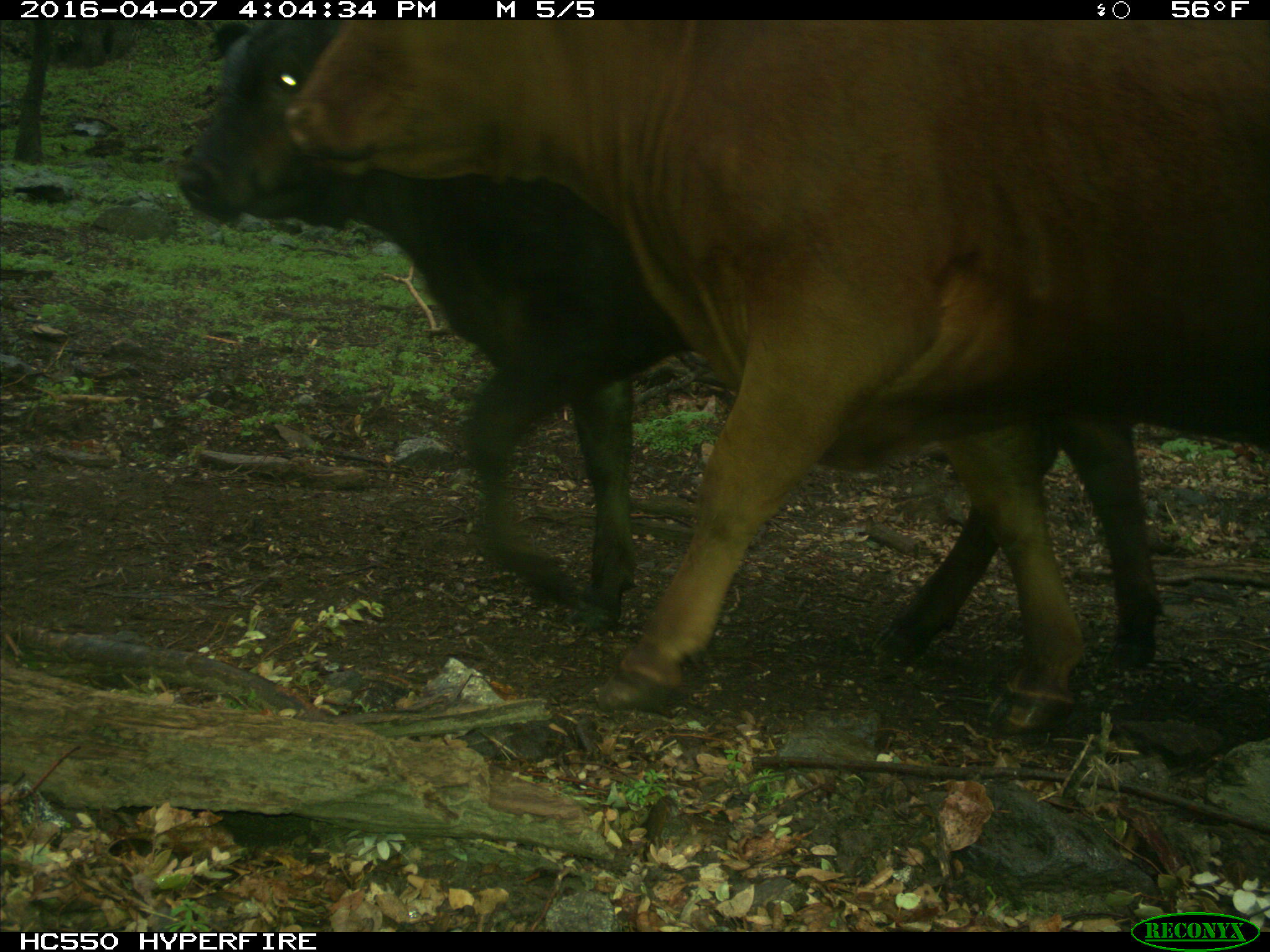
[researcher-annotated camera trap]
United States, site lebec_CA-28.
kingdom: Animalia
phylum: Chordata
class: Mammalia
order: Artiodactyla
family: Bovidae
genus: Bos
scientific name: Bos taurus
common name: domestic cow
Bos taurus (domestic cow).